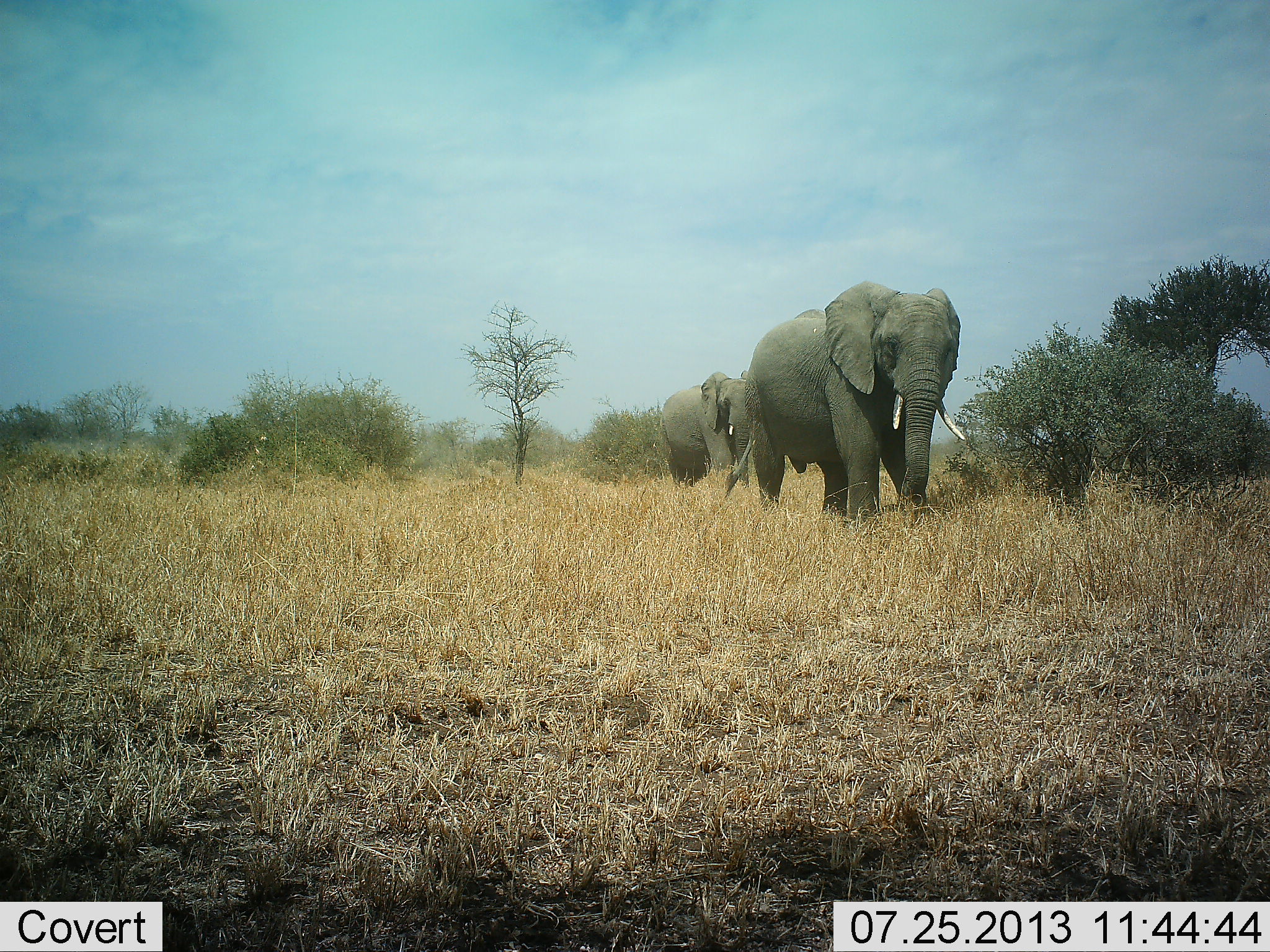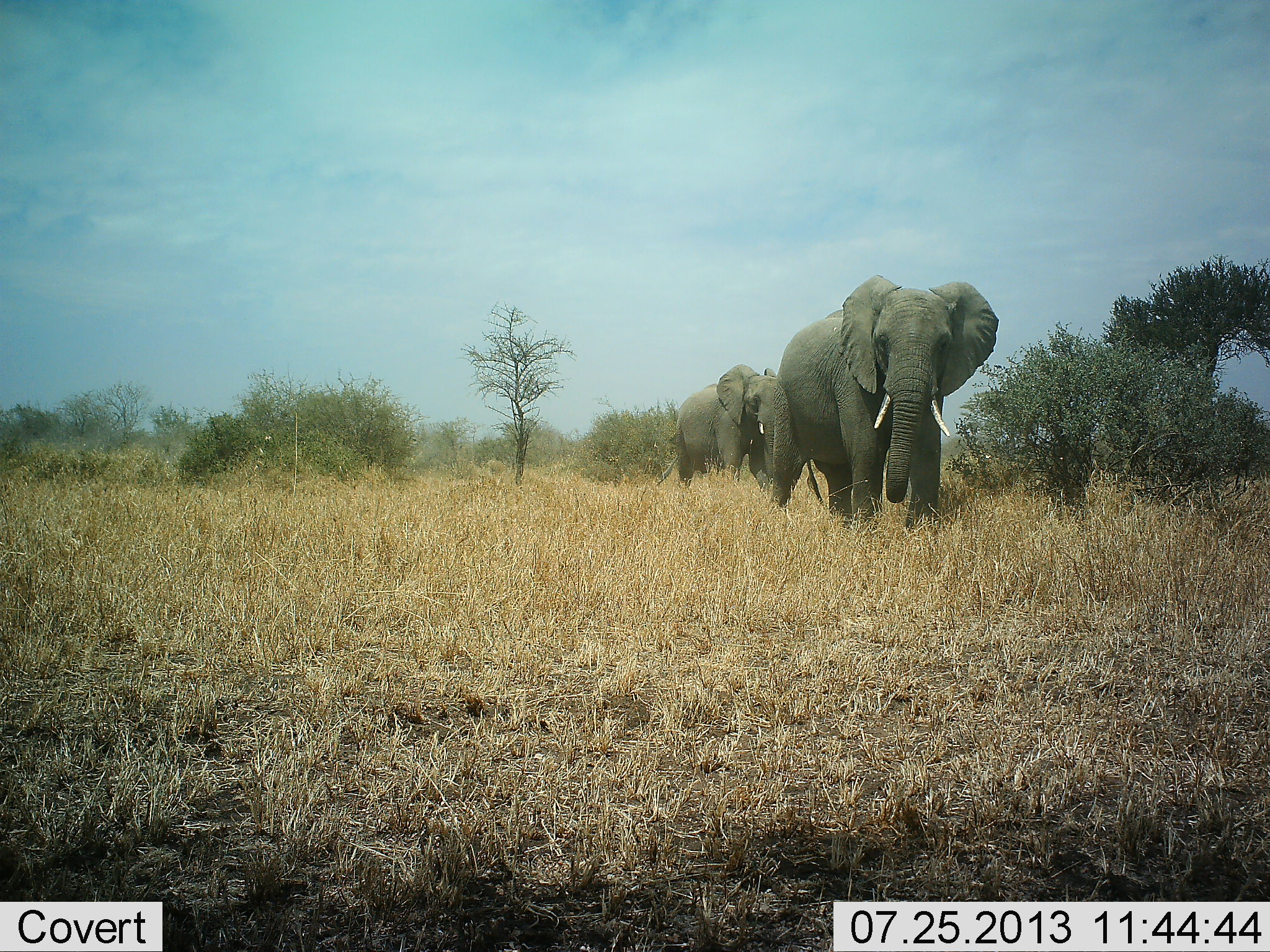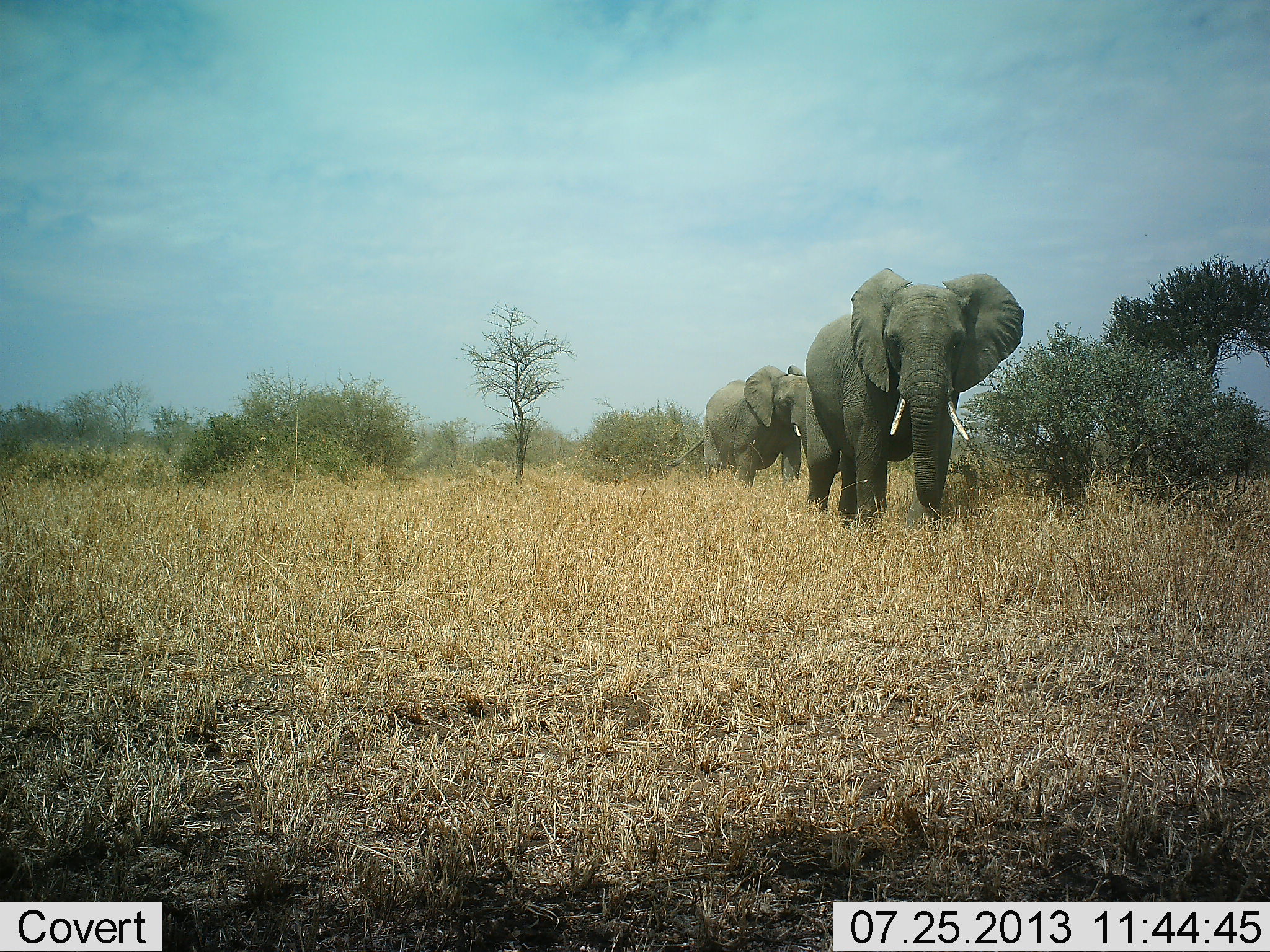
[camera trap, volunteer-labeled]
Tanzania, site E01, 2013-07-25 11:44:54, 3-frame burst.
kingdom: Animalia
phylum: Chordata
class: Mammalia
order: Proboscidea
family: Elephantidae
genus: Loxodonta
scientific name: Loxodonta africana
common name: african bush elephant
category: elephant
Elephant (african bush elephant) (Loxodonta africana), count 2. Behavior (volunteer vote fractions): standing 6%, resting 0%, moving 100%, interacting 3%. Young present (vote fraction): 0%. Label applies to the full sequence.